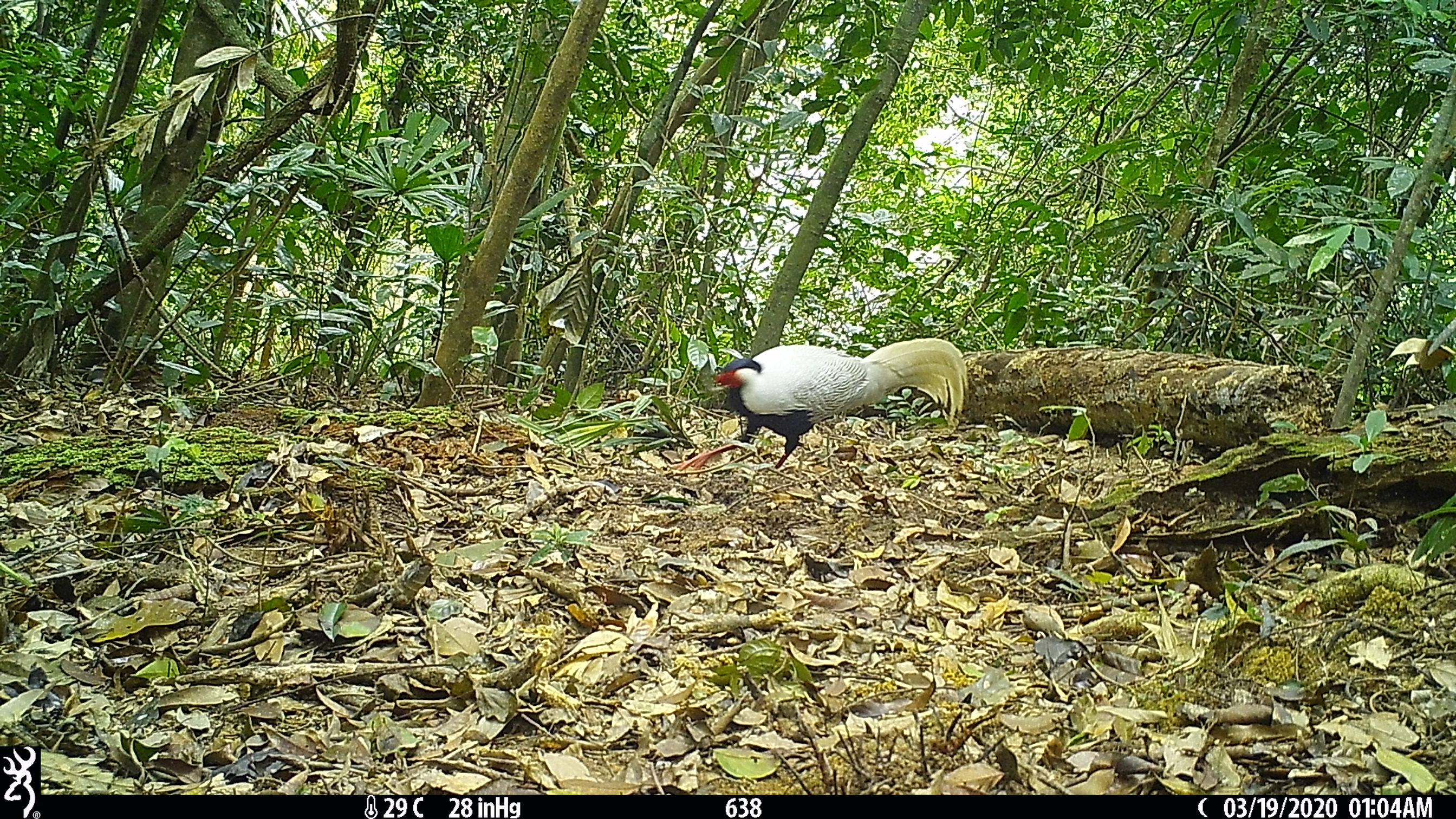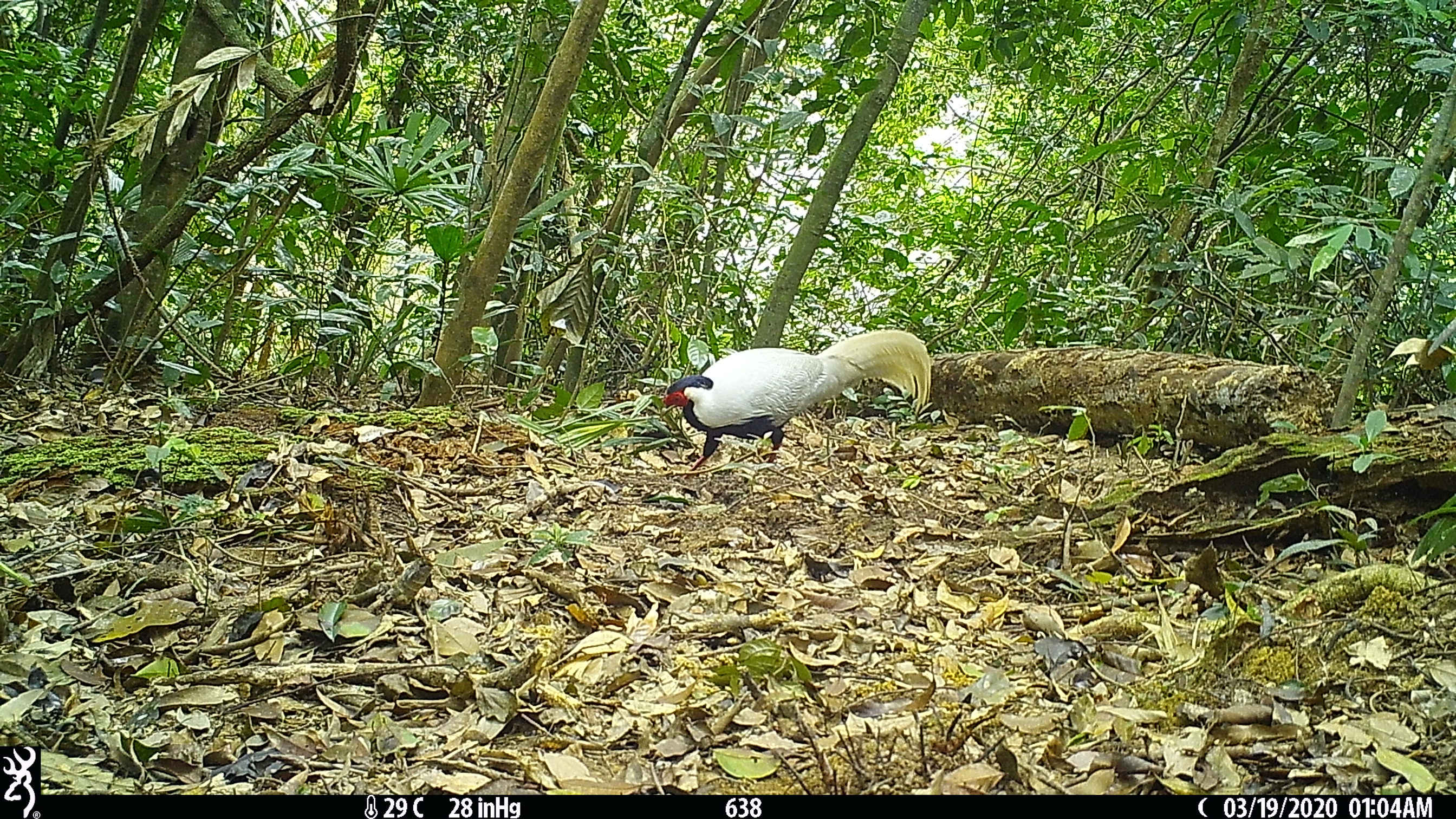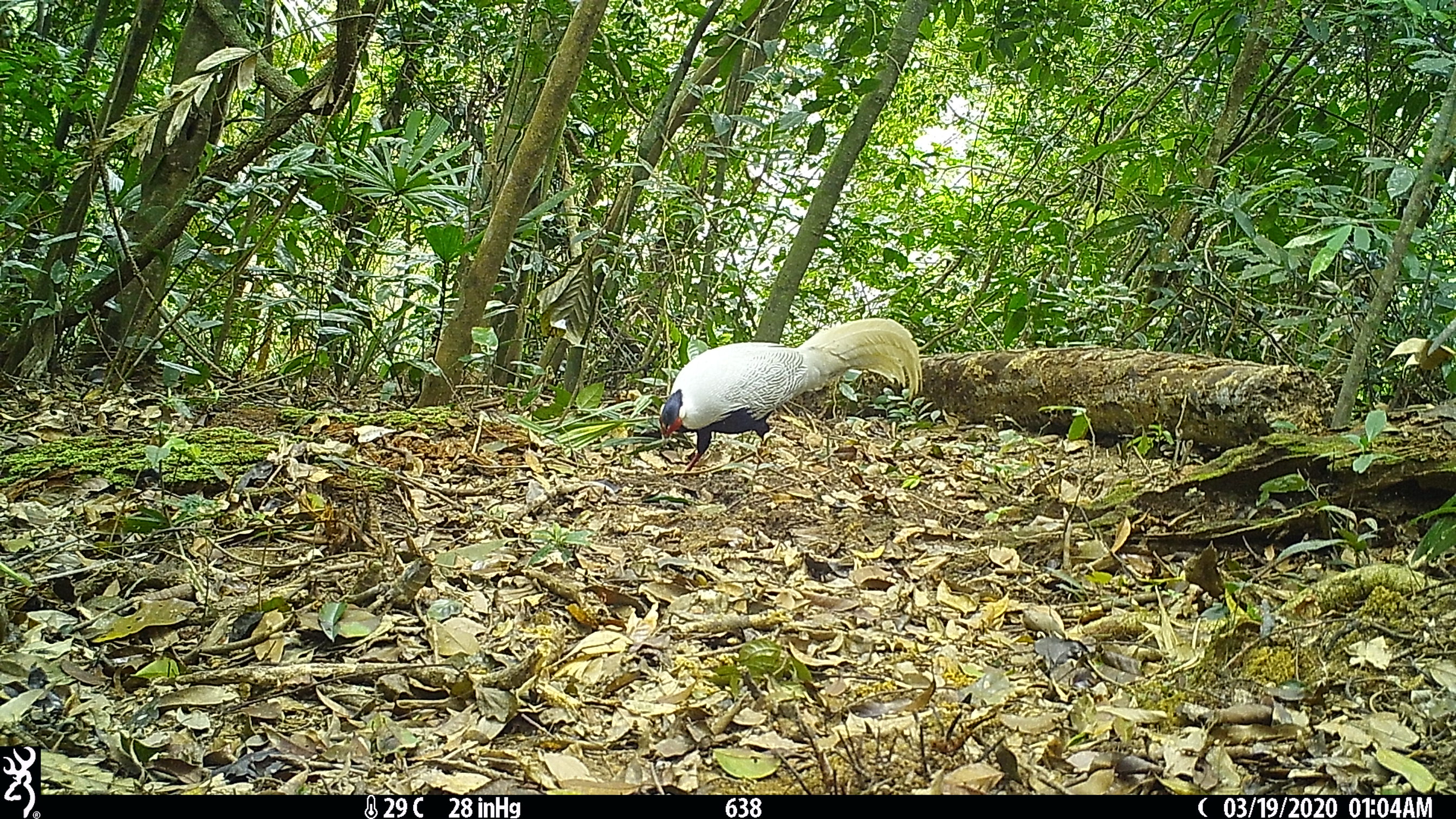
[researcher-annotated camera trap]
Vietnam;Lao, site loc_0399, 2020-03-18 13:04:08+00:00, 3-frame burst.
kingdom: Animalia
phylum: Chordata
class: Aves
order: Galliformes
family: Phasianidae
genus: Lophura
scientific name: Lophura nycthemera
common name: silver pheasant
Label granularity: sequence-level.